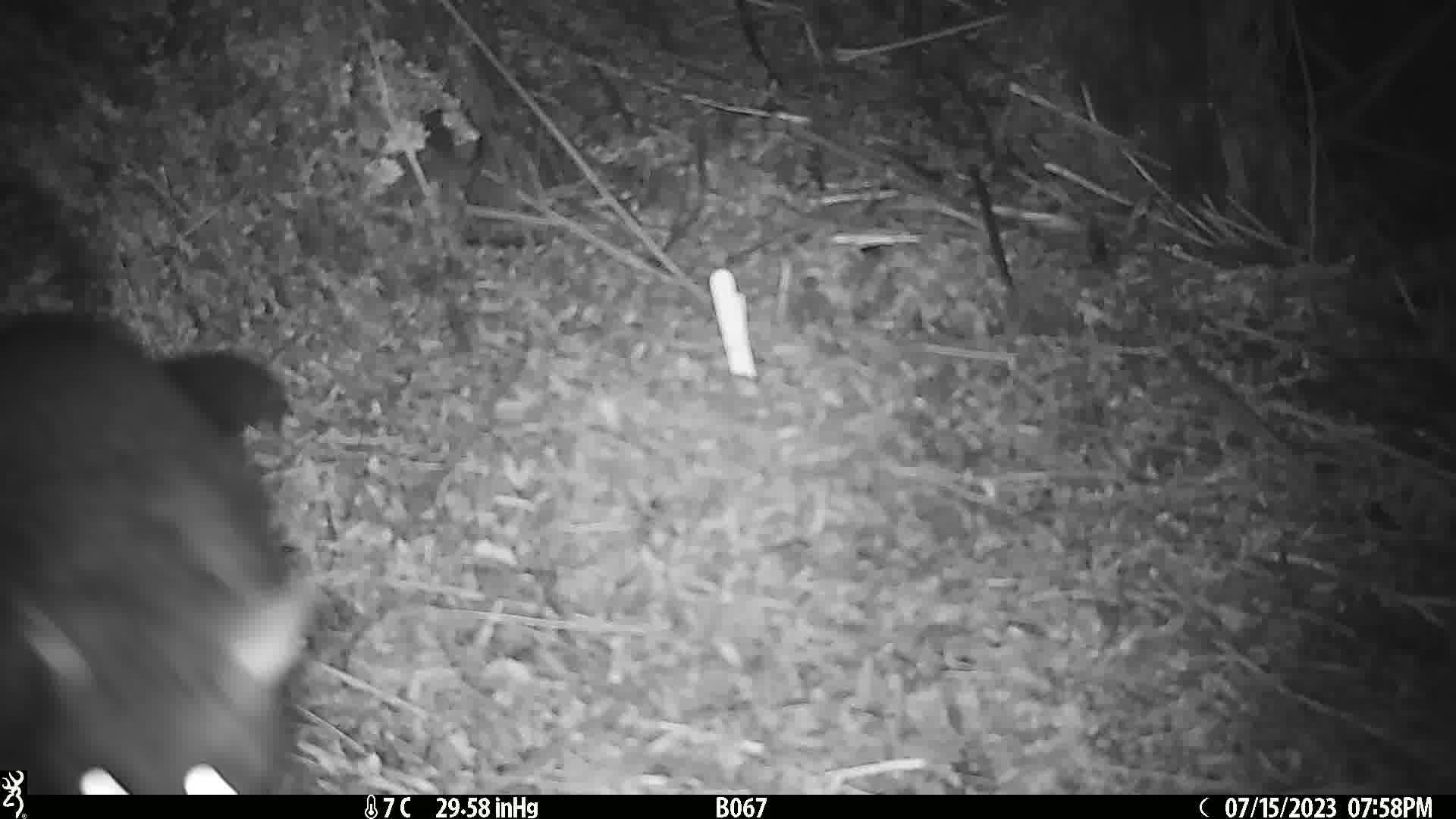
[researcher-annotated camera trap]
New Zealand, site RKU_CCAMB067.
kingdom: Animalia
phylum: Chordata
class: Mammalia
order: Diprotodontia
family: Phalangeridae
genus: Trichosurus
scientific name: Trichosurus vulpecula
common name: common brushtail possum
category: possum